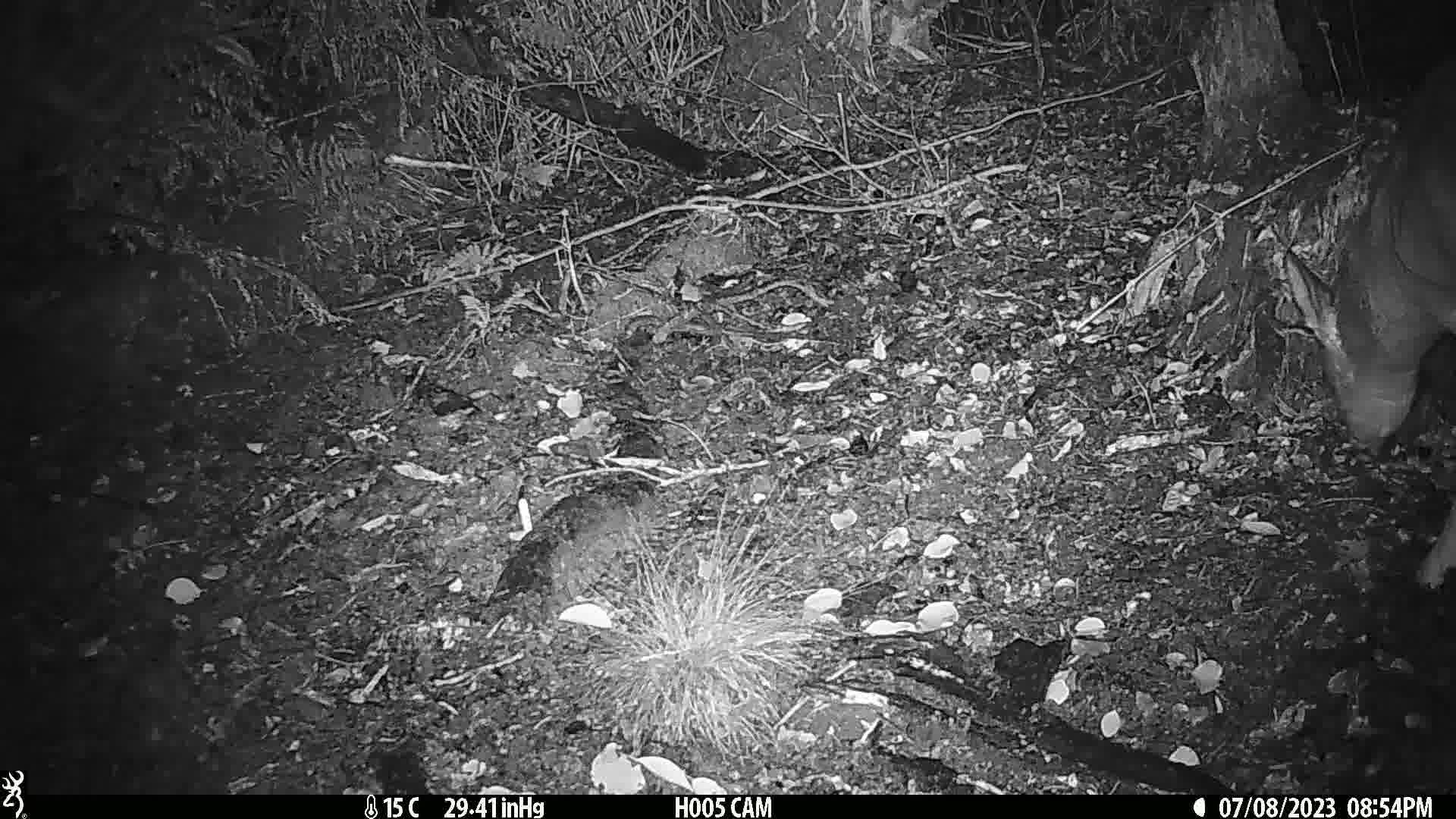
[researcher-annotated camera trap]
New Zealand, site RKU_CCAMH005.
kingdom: Animalia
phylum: Chordata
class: Mammalia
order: Artiodactyla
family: Cervidae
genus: Odocoileus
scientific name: Odocoileus virginianus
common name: white-tailed deer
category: white tailed deer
White tailed deer (white-tailed deer) (Odocoileus virginianus).